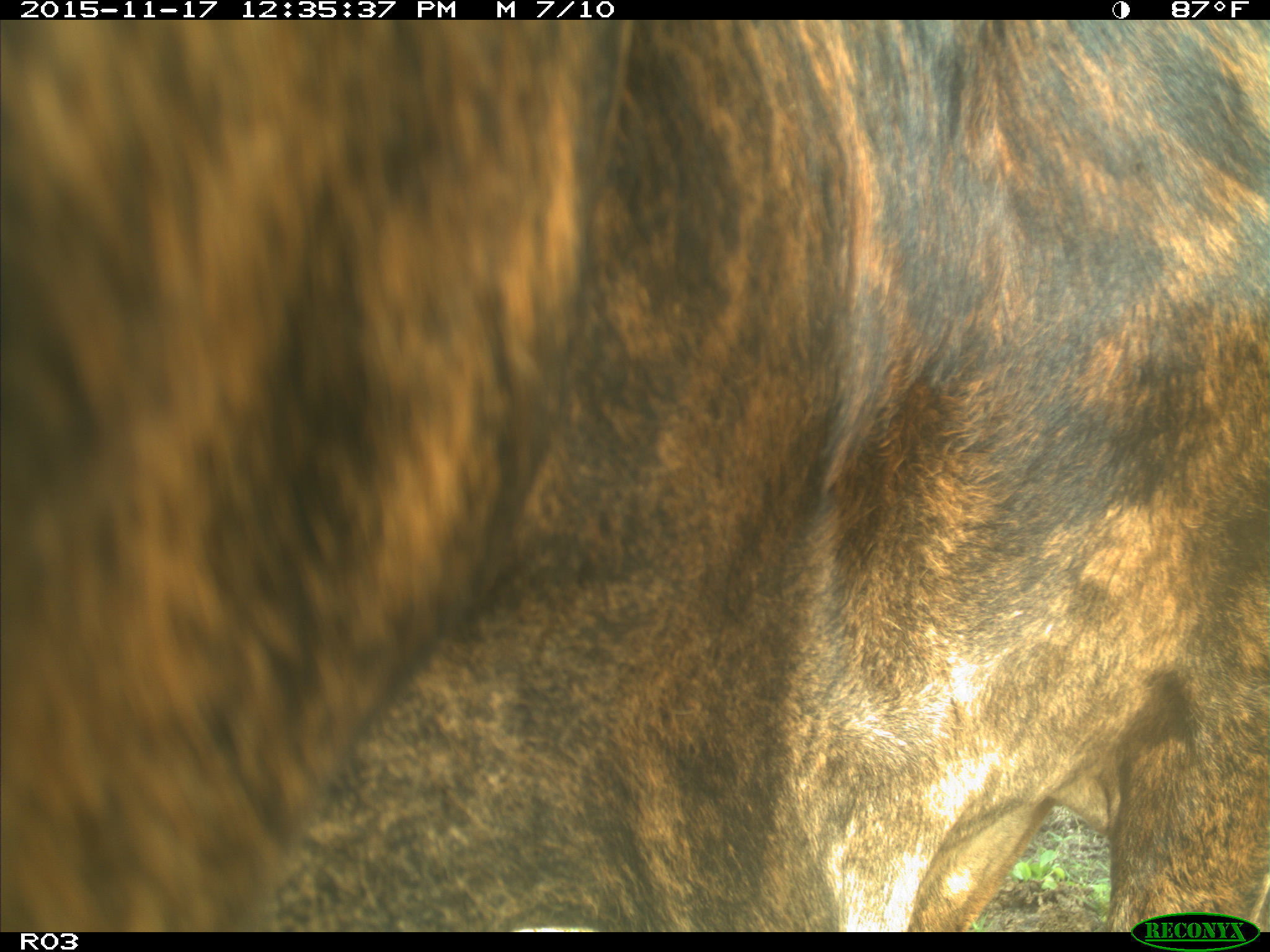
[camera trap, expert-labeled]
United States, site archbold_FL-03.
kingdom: Animalia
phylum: Chordata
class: Mammalia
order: Artiodactyla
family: Bovidae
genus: Bos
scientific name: Bos taurus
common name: domestic cow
Bos taurus (domestic cow).